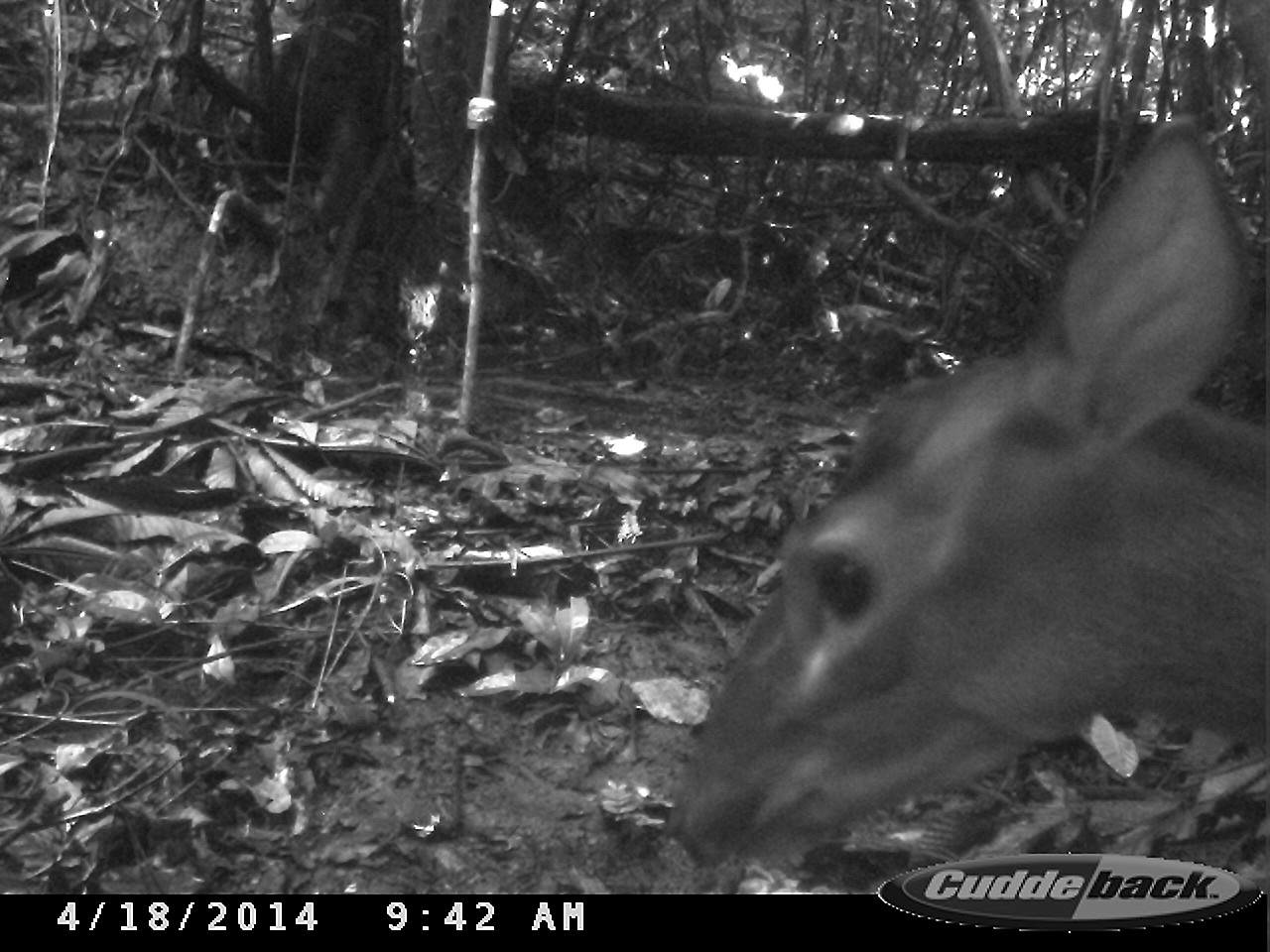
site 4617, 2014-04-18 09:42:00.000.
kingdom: Animalia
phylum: Chordata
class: Mammalia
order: Artiodactyla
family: Cervidae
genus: Mazama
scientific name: Mazama gouazoubira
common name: gray brocket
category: mazama gouazaoubira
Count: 1.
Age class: adult.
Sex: female.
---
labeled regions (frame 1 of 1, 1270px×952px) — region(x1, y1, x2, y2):
mazama gouazaoubira: region(661, 113, 1266, 870)